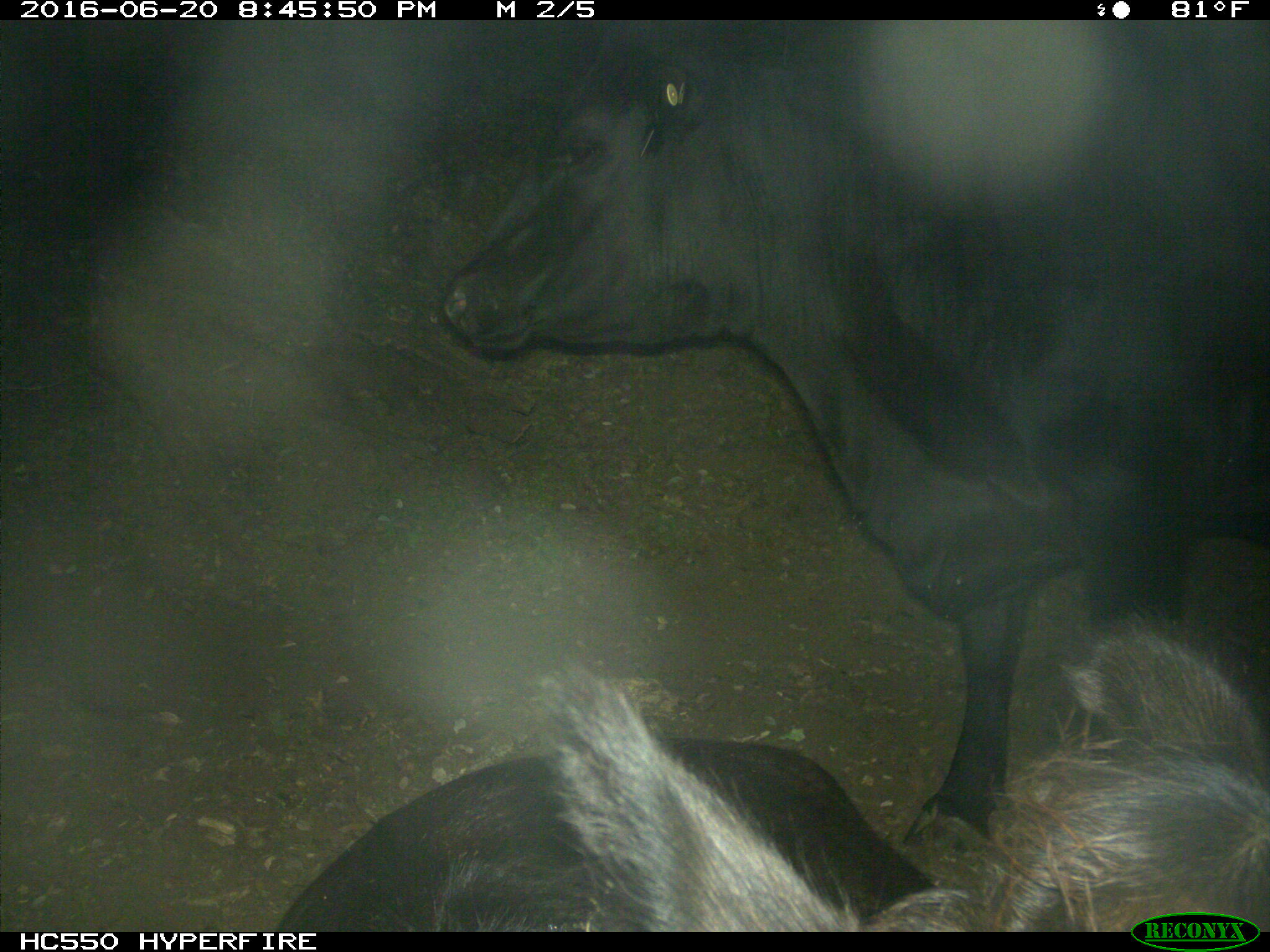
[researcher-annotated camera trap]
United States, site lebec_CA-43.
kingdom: Animalia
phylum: Chordata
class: Mammalia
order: Artiodactyla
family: Bovidae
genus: Bos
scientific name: Bos taurus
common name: domestic cow